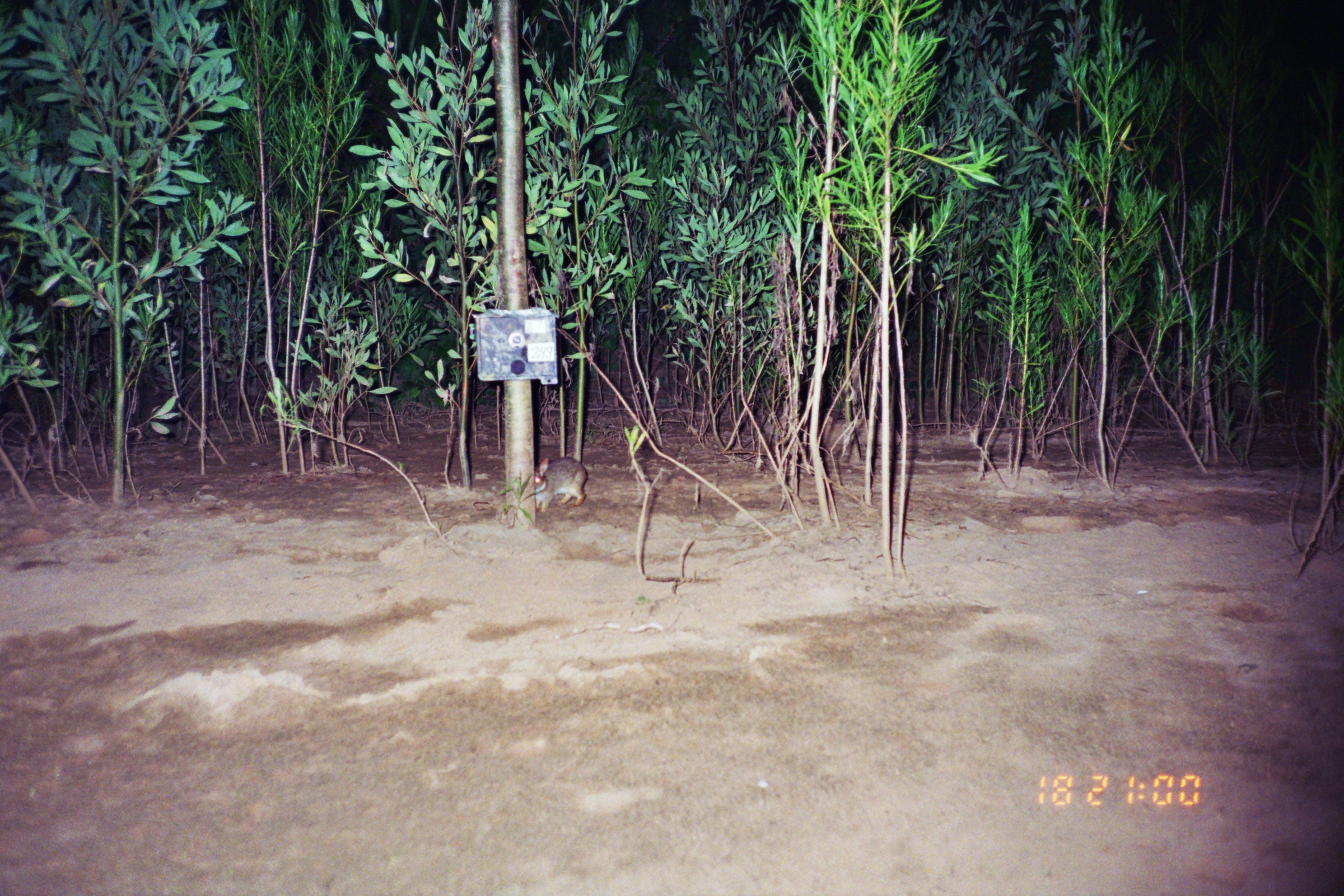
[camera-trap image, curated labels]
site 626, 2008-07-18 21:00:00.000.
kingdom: Animalia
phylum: Chordata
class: Mammalia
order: Lagomorpha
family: Leporidae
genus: Sylvilagus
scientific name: Sylvilagus brasiliensis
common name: tapeti